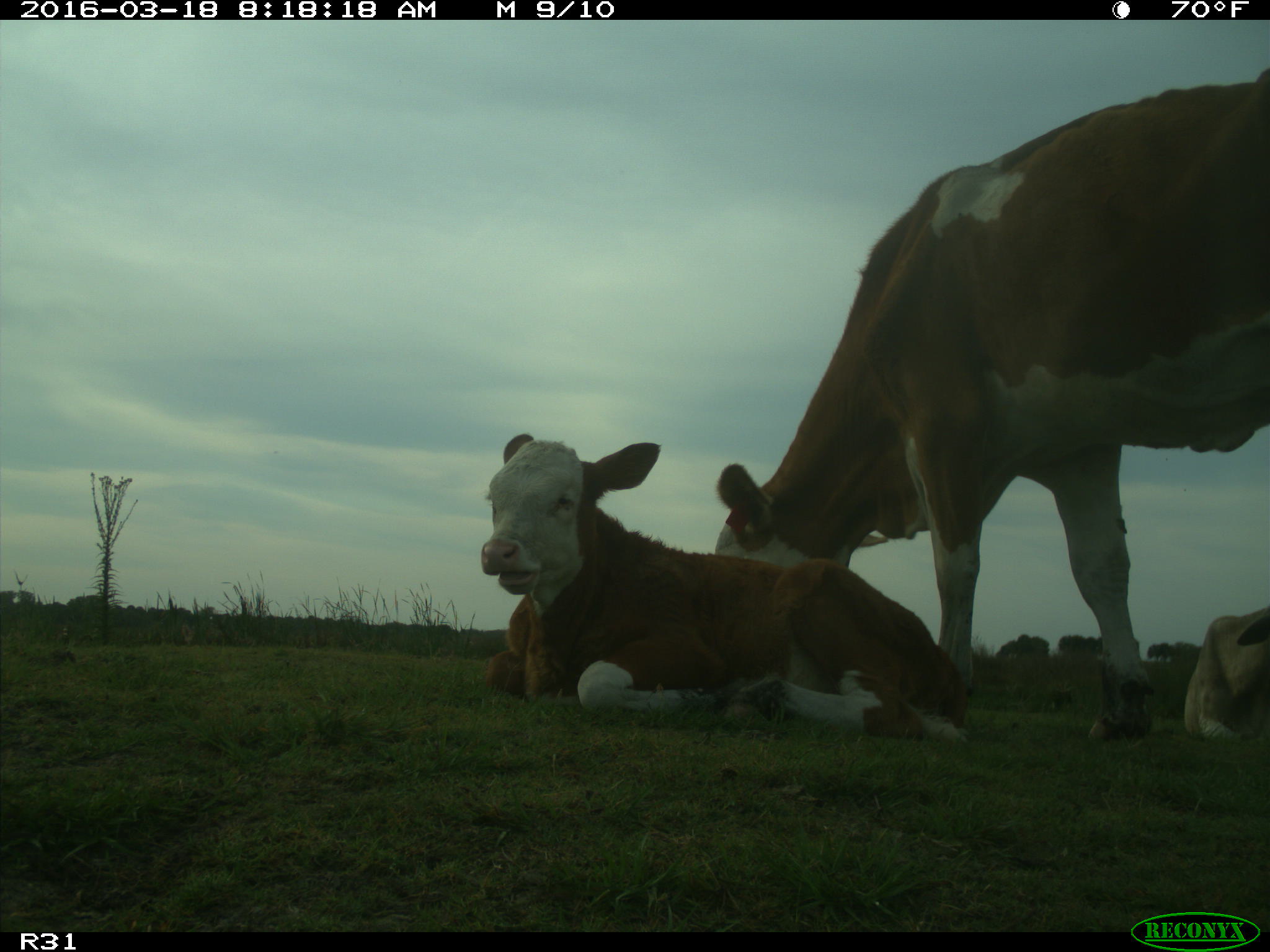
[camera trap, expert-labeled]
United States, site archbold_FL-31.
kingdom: Animalia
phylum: Chordata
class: Mammalia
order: Artiodactyla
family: Bovidae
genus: Bos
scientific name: Bos taurus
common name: domestic cow